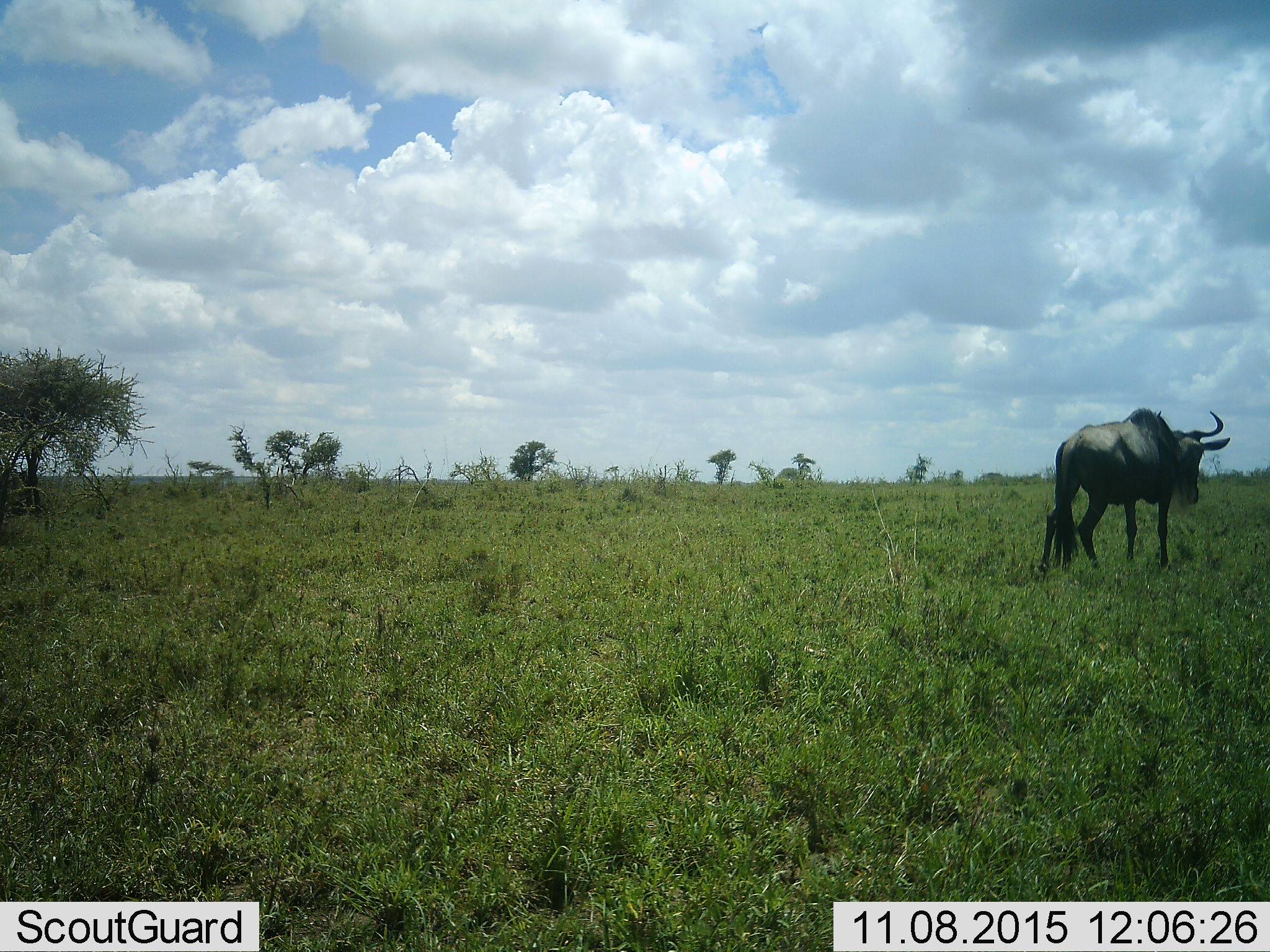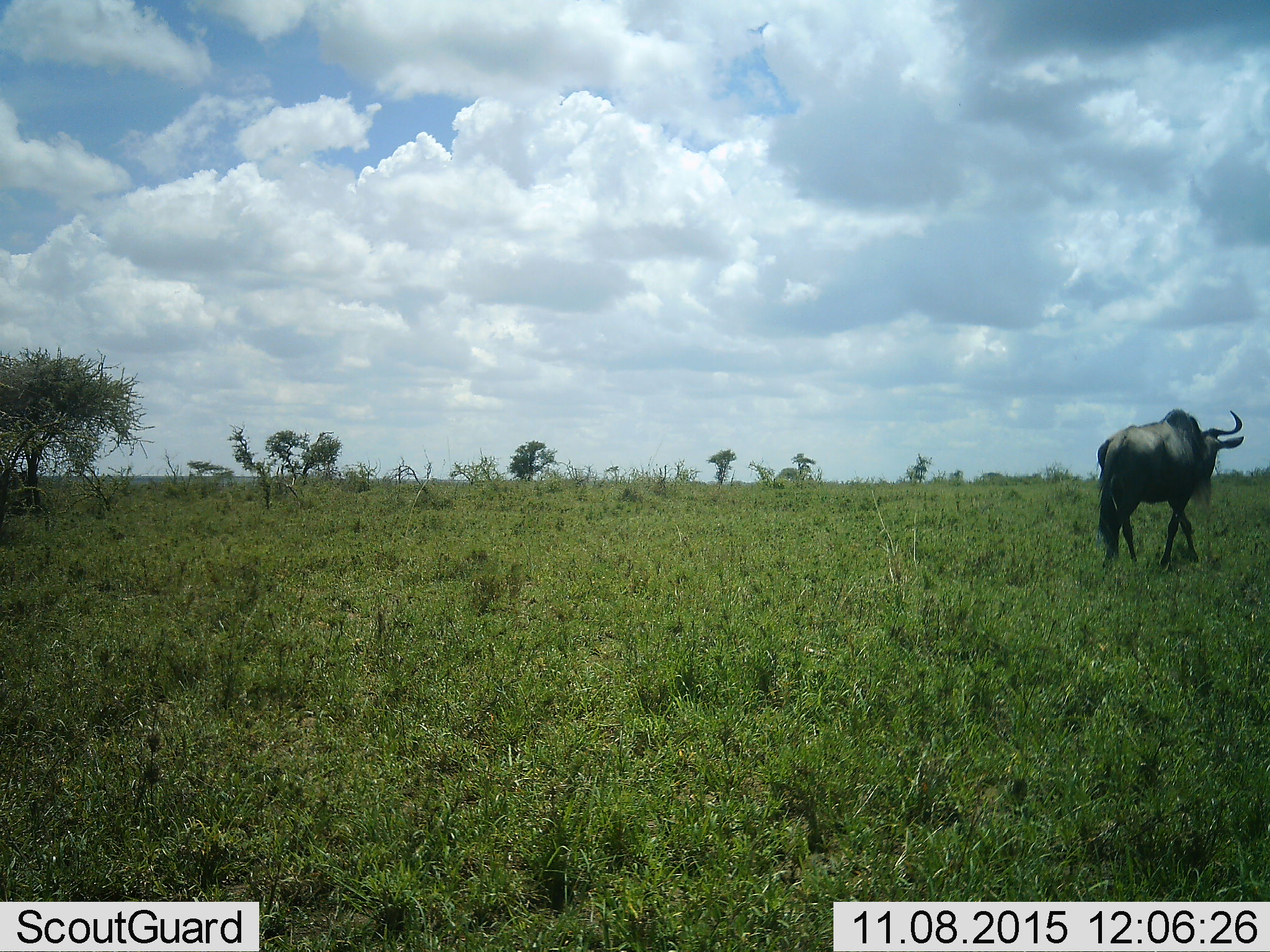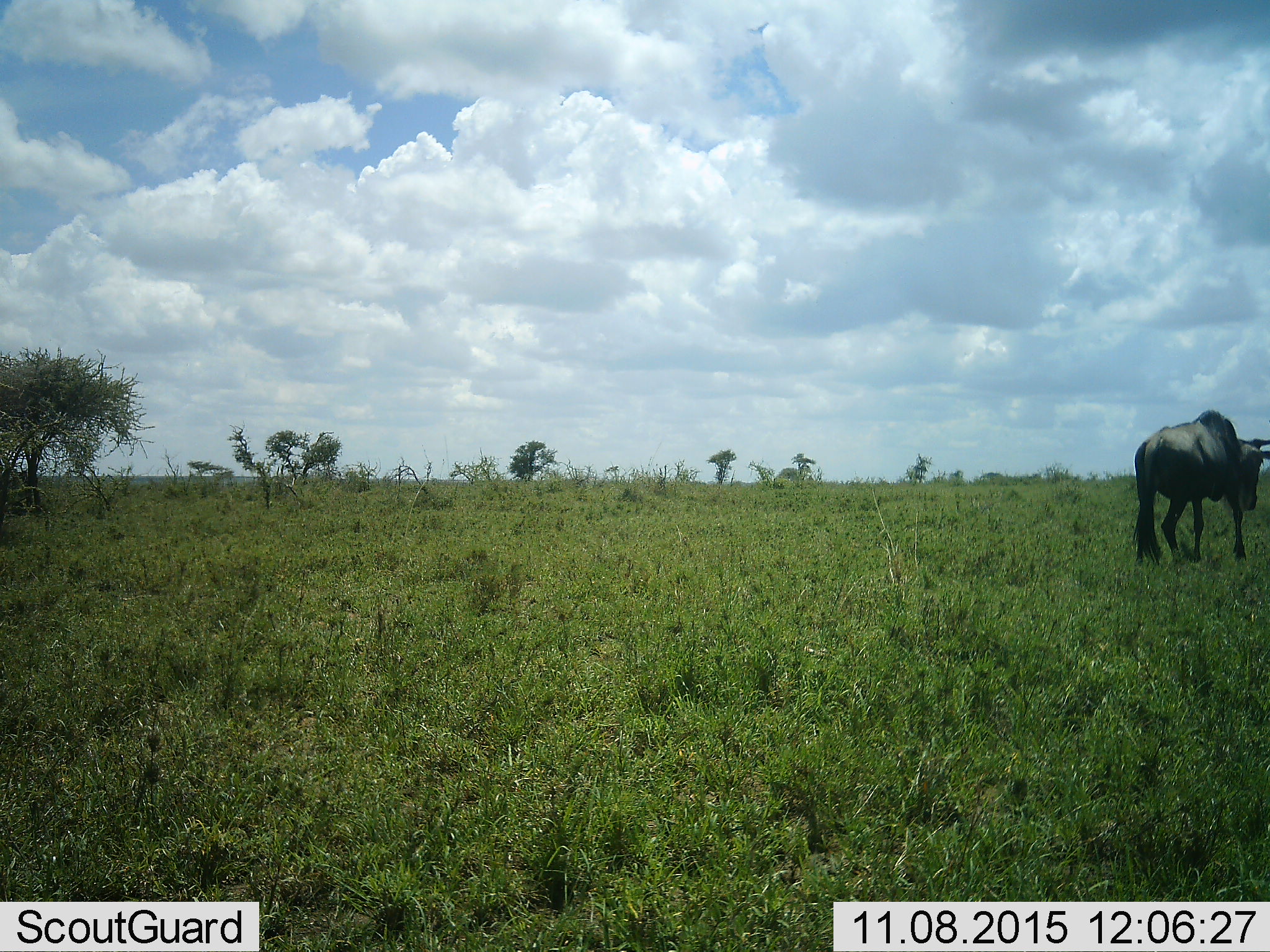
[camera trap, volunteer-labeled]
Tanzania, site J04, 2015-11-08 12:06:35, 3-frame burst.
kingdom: Animalia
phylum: Chordata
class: Mammalia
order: Artiodactyla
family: Bovidae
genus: Connochaetes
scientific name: Connochaetes taurinus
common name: blue wildebeest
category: wildebeest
Wildebeest (blue wildebeest) (Connochaetes taurinus), count 1. Behavior (volunteer vote fractions): standing 0%, resting 0%, moving 100%, interacting 0%. Young present (vote fraction): 0%. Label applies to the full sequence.